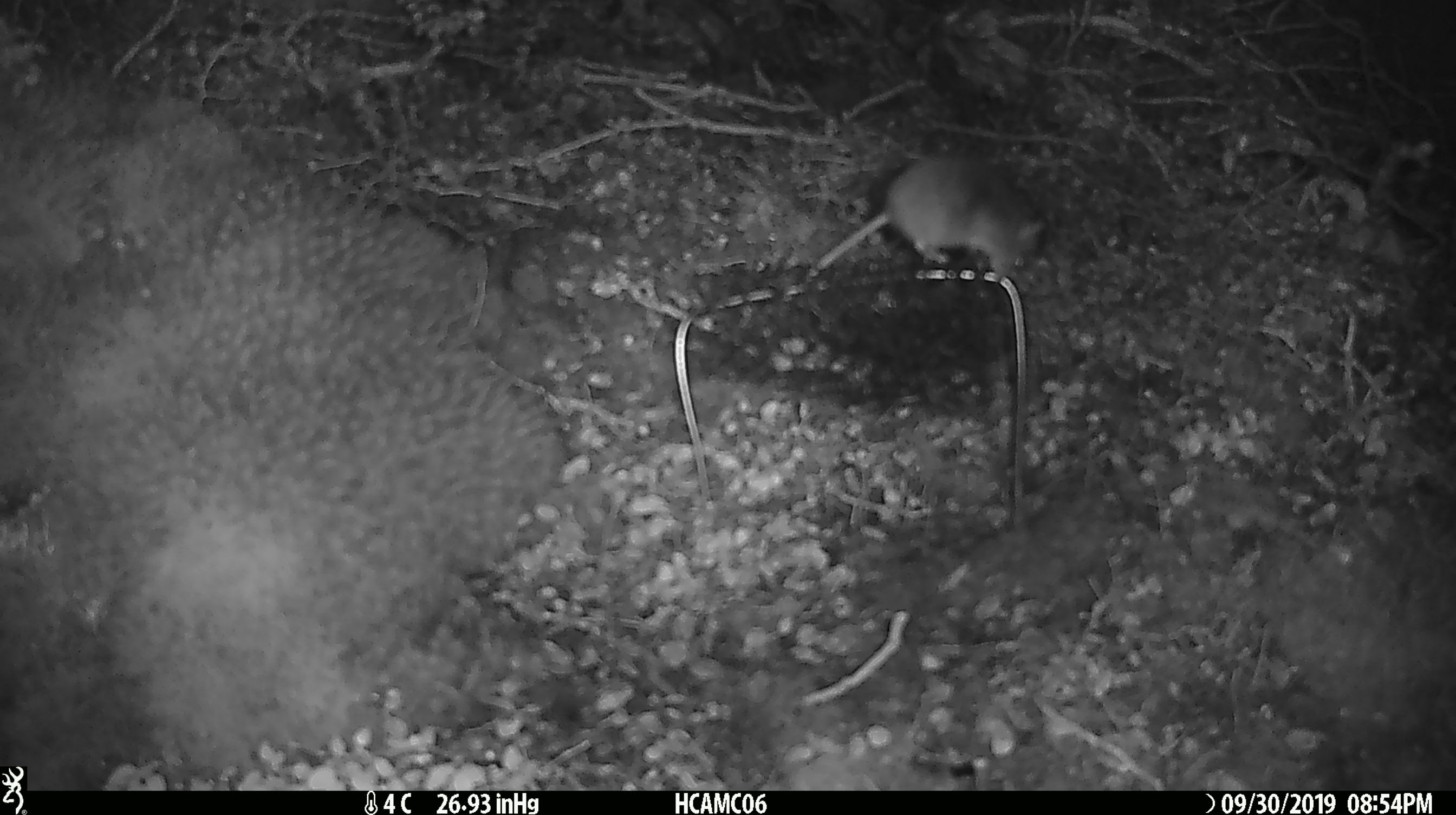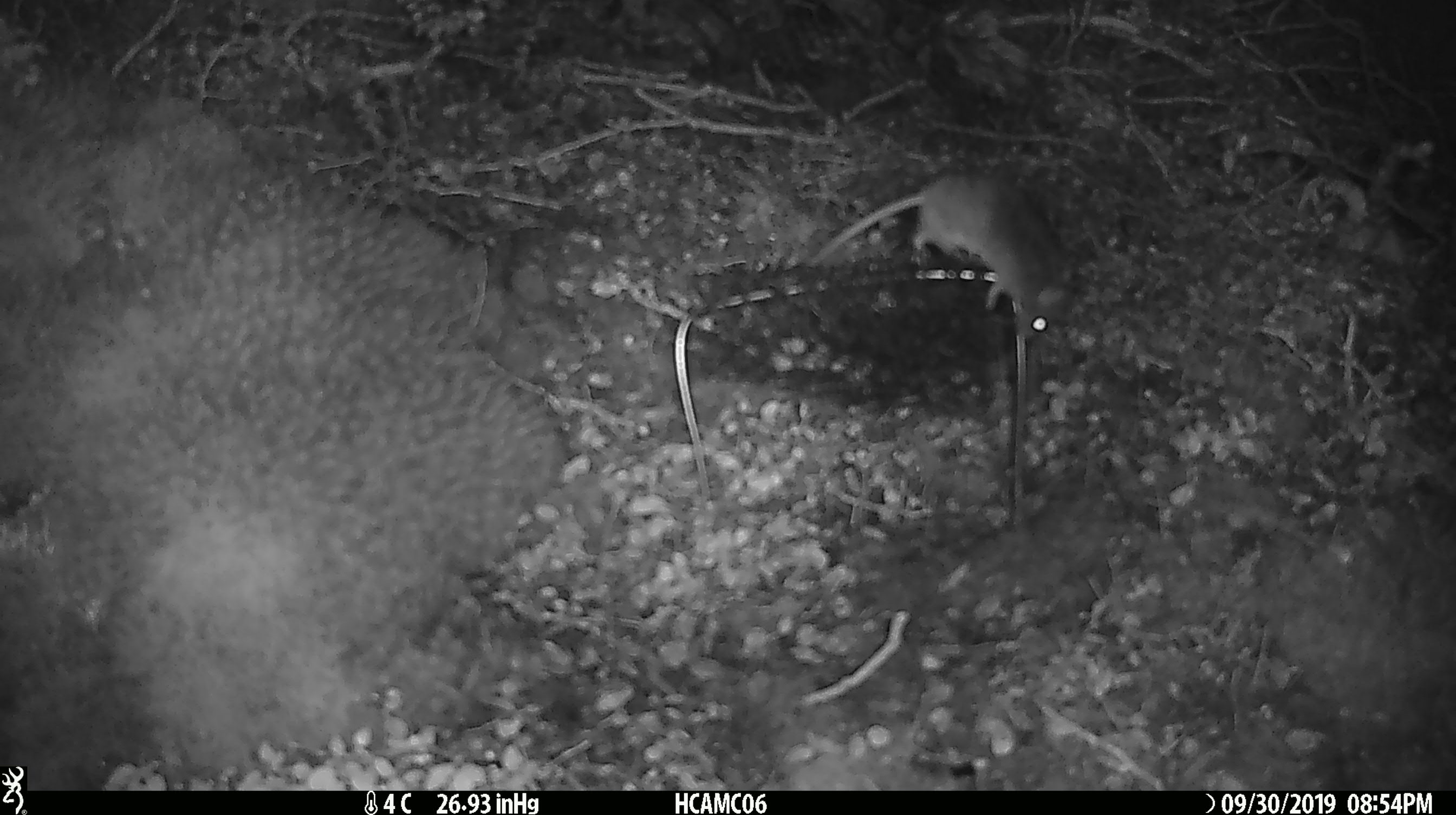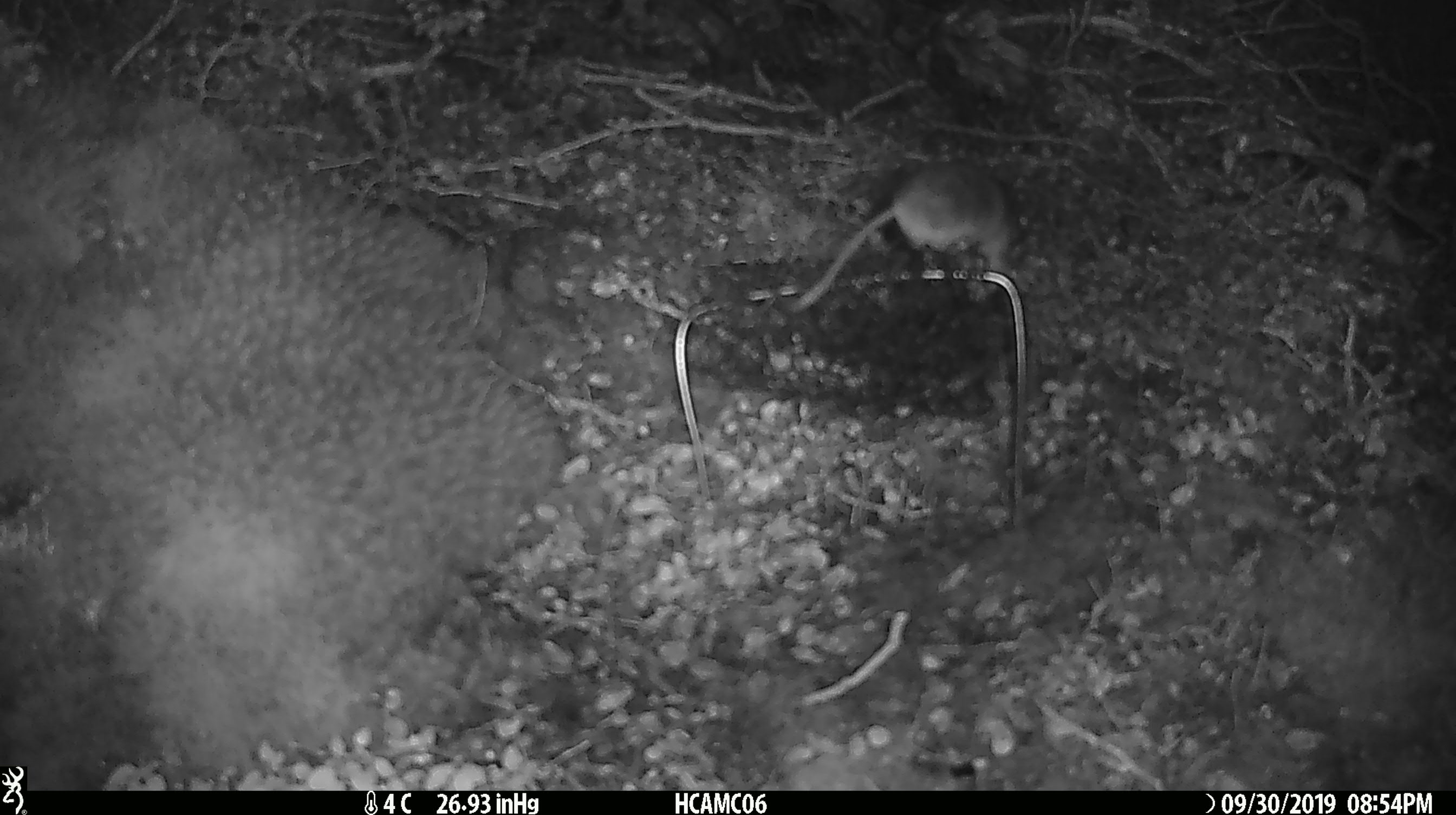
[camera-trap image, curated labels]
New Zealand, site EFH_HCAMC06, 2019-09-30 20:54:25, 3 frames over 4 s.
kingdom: Animalia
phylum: Chordata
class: Mammalia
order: Rodentia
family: Muridae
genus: Mus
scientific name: Mus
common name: mouse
Mouse (Mus).